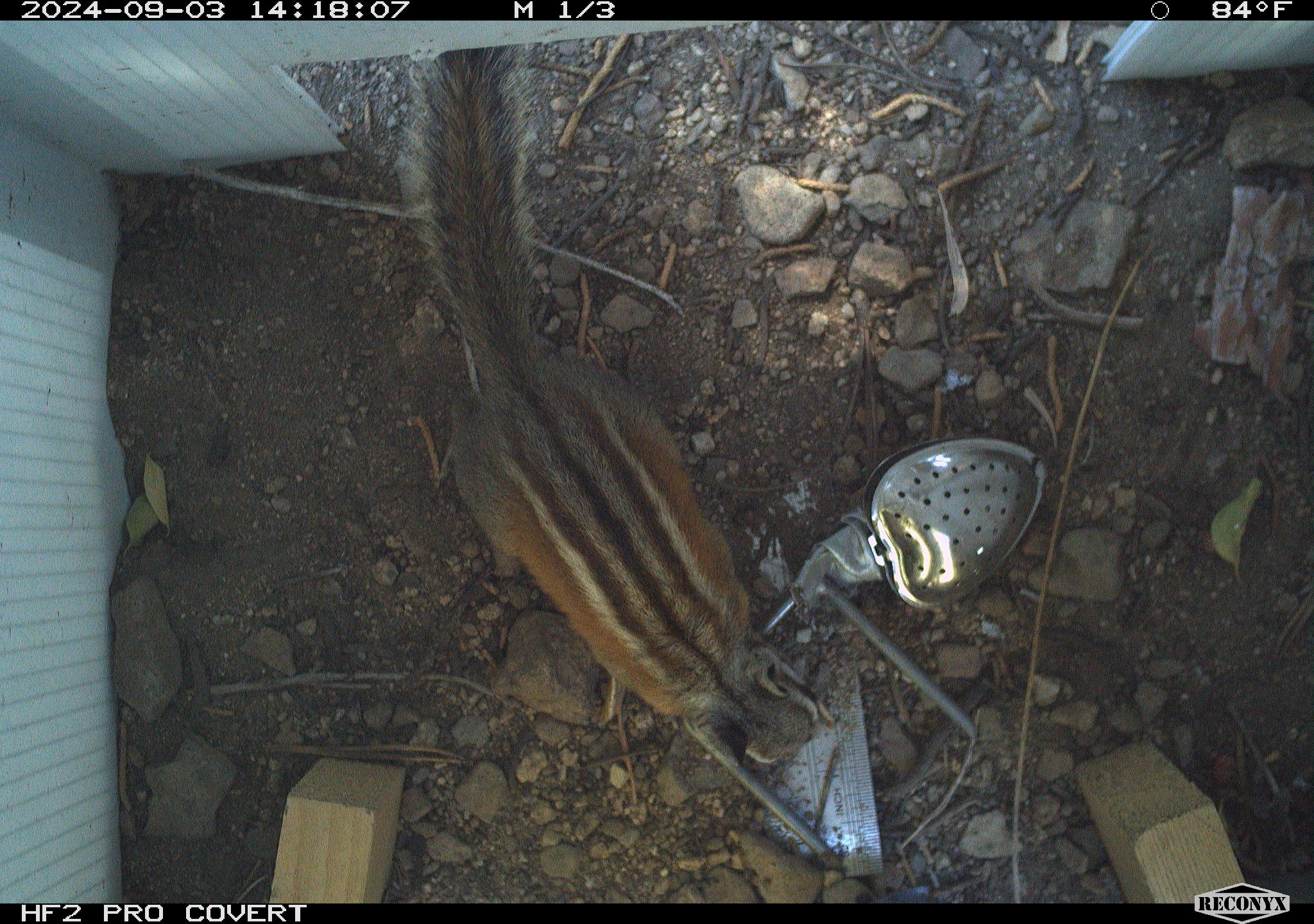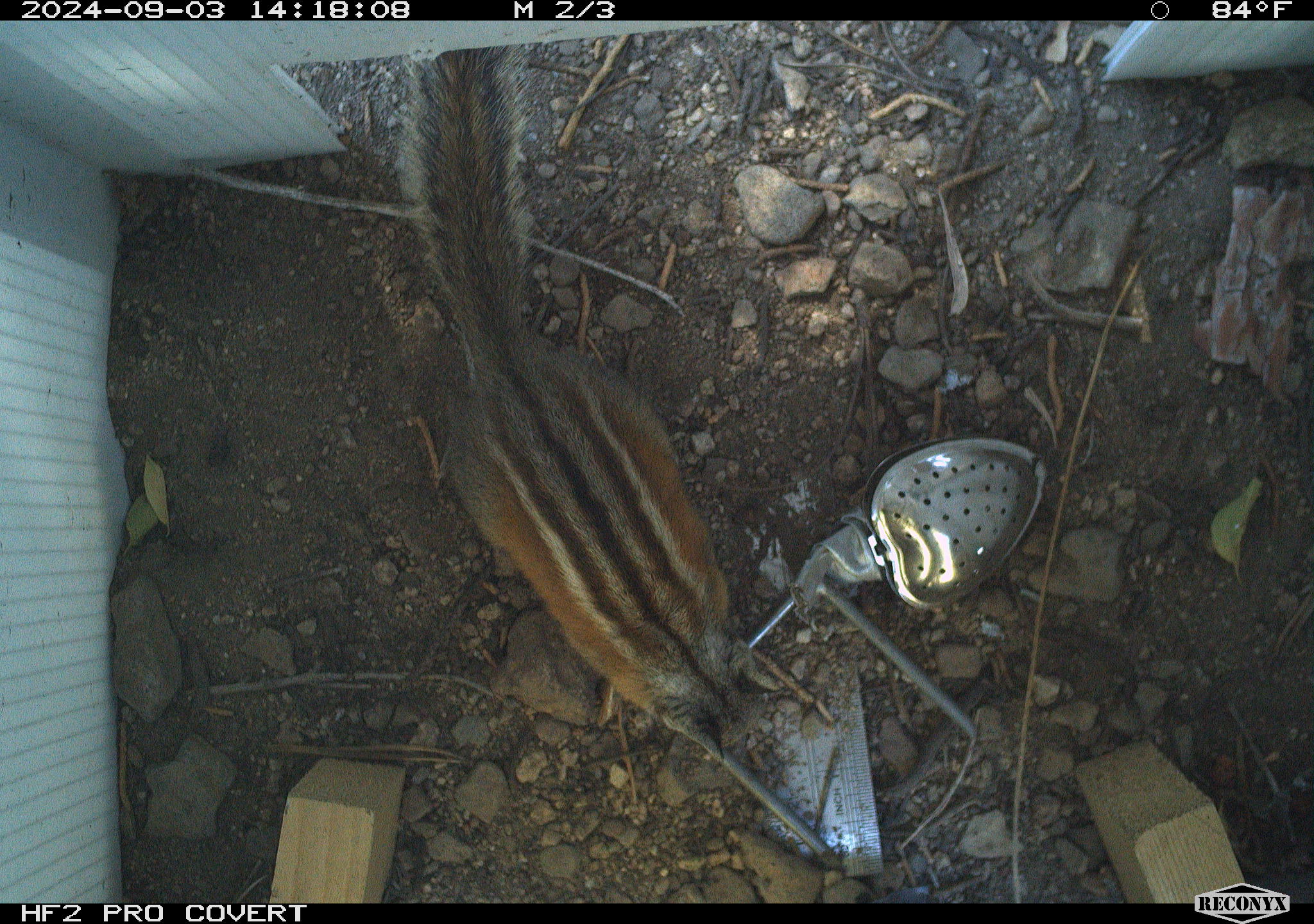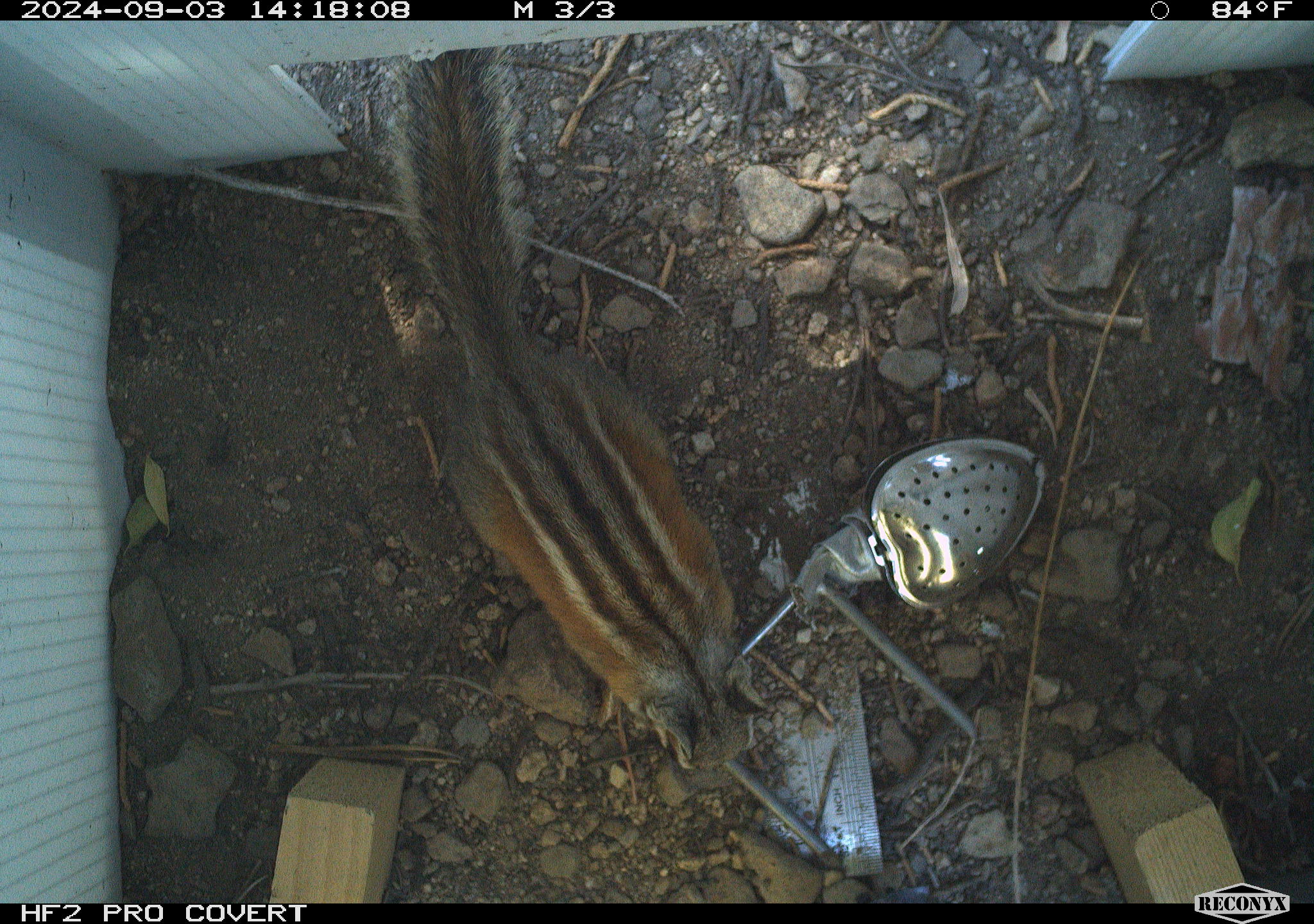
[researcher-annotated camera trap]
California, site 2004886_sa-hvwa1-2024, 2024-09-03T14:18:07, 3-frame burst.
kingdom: Animalia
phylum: Chordata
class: Mammalia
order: Rodentia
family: Sciuridae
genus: Neotamias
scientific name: Neotamias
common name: western chipmunks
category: neotamias species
Neotamias species (western chipmunks) (Neotamias).